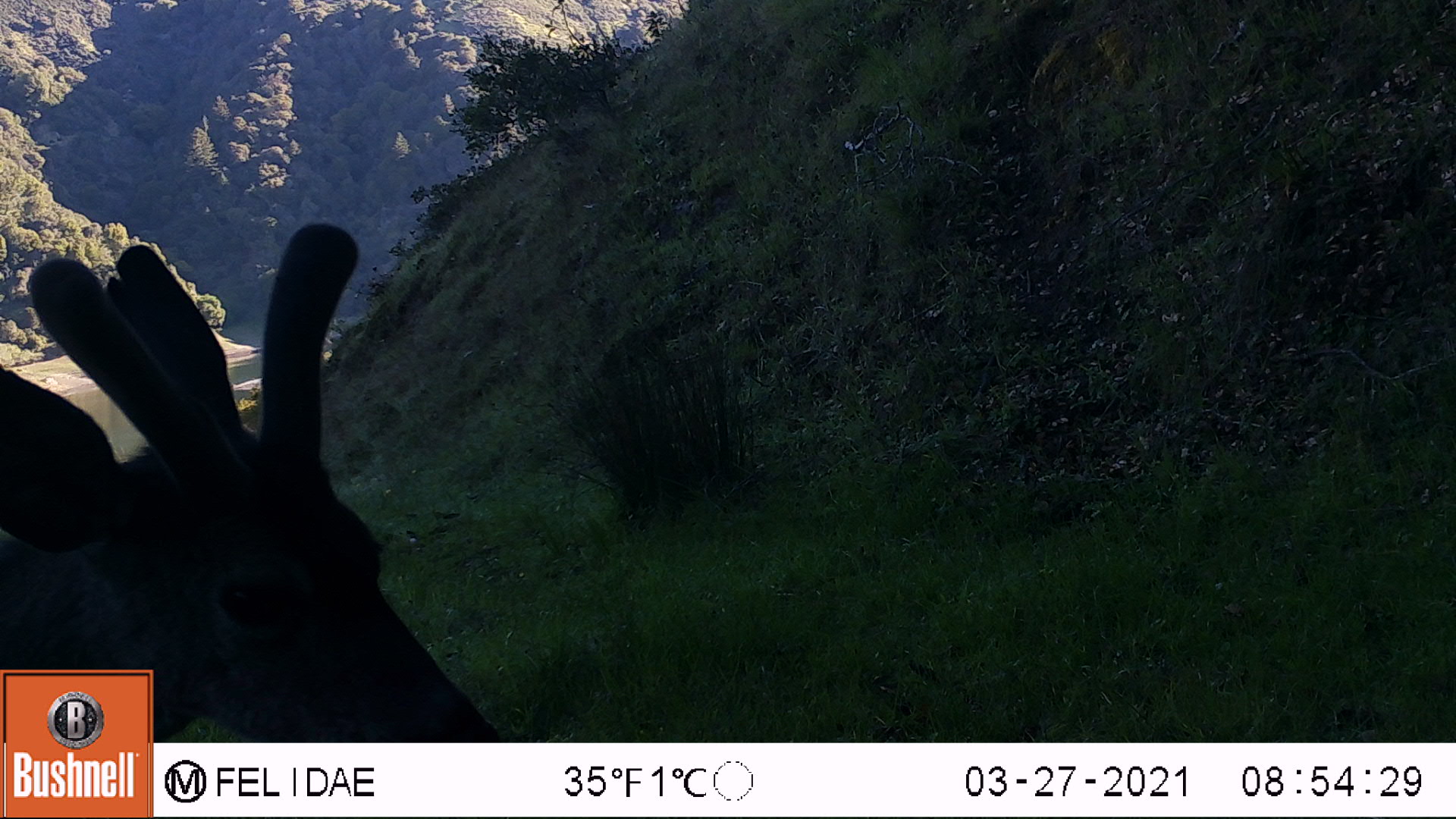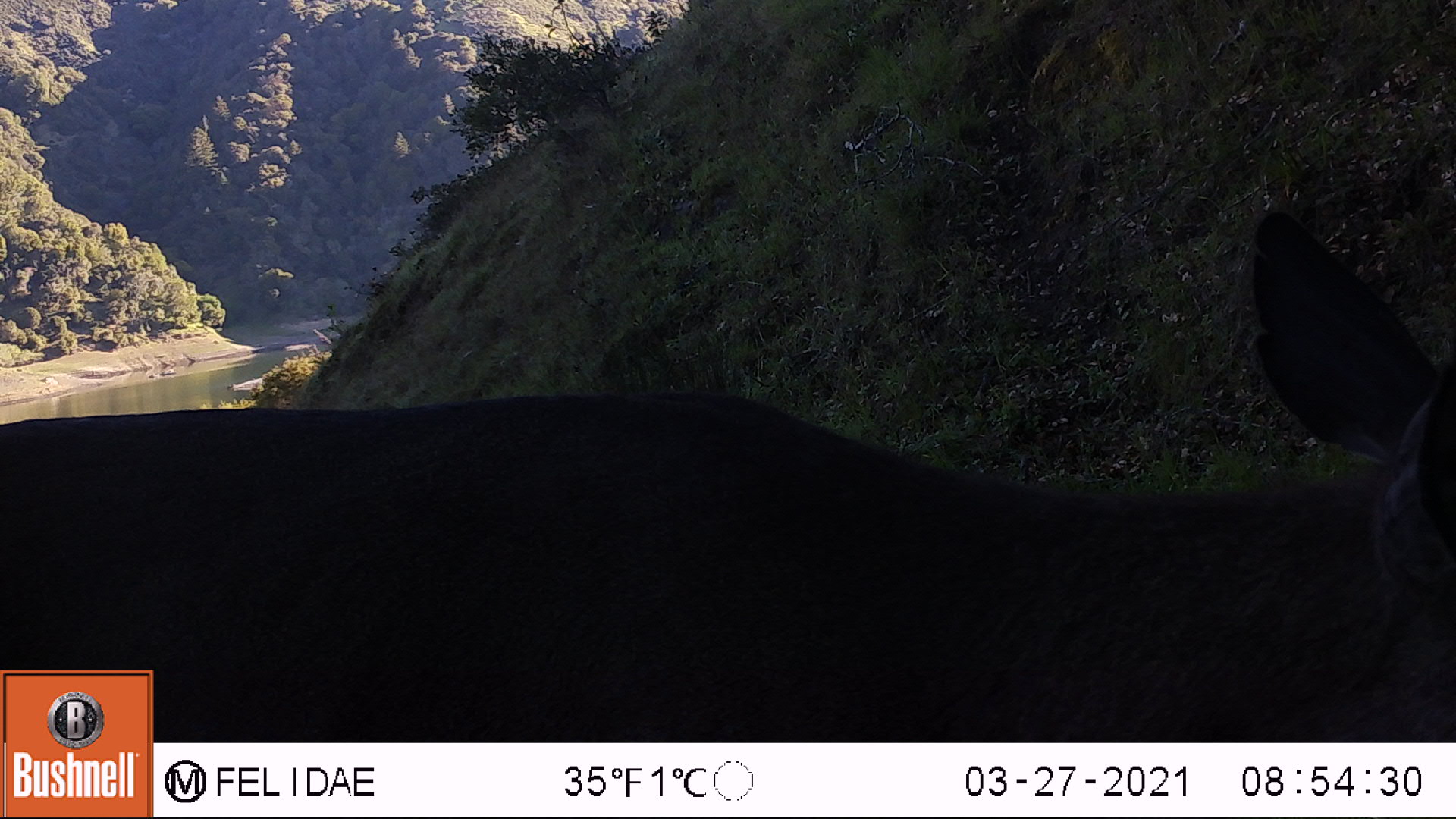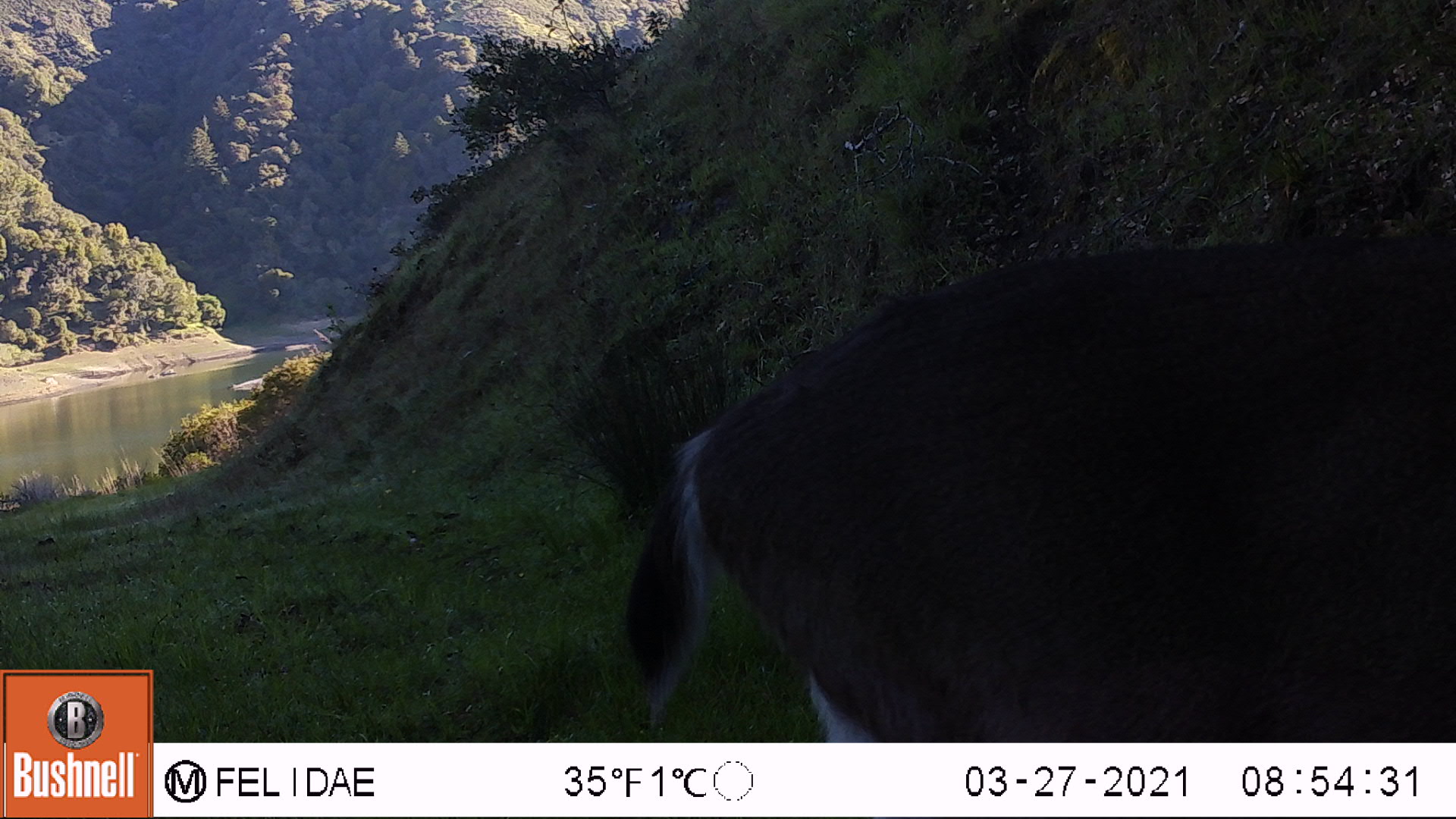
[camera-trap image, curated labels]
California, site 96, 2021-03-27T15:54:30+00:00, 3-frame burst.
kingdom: Animalia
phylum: Chordata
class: Mammalia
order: Artiodactyla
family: Cervidae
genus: Odocoileus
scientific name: Odocoileus hemionus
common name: mule deer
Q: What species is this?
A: Mule deer (Odocoileus hemionus).